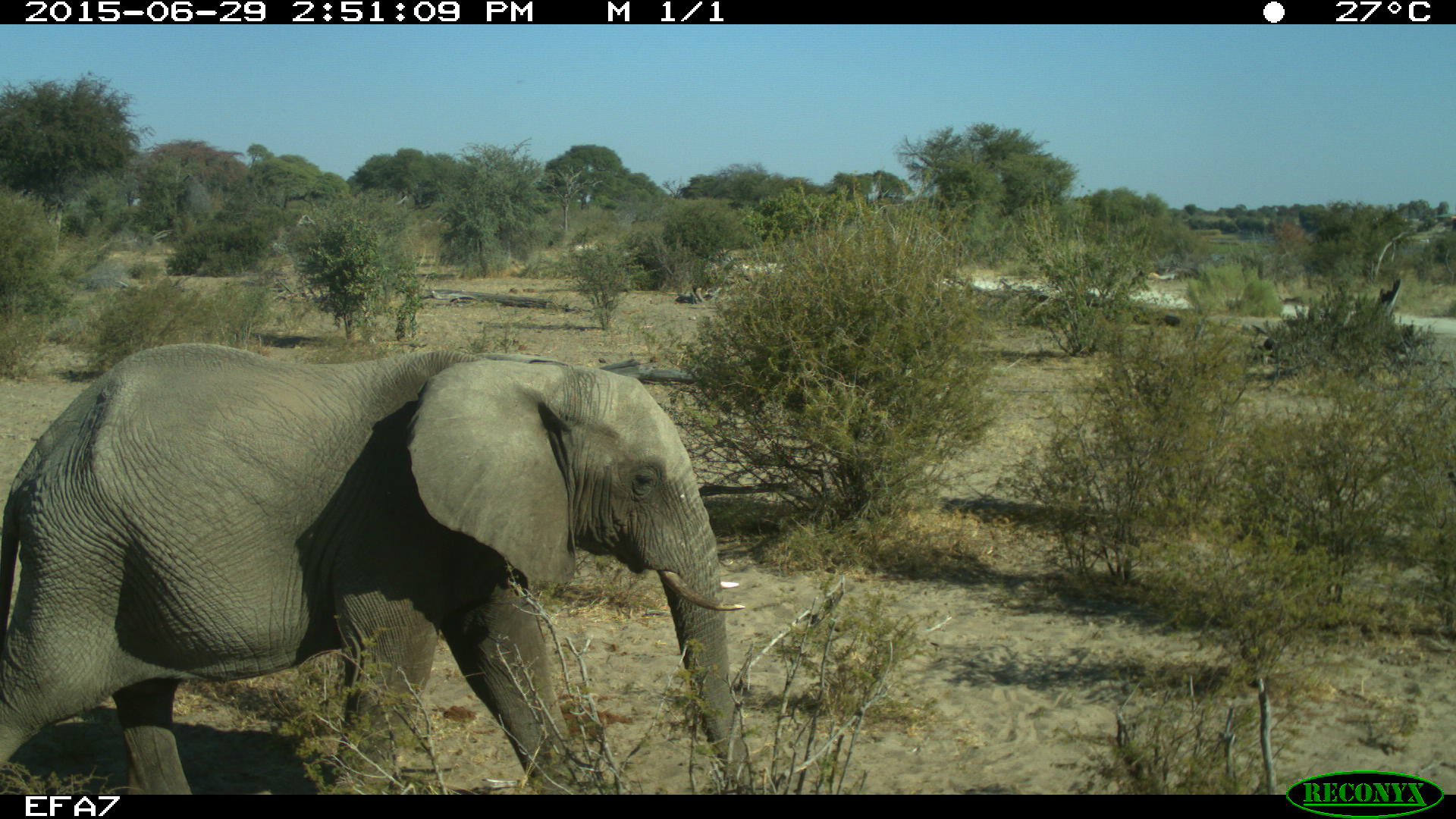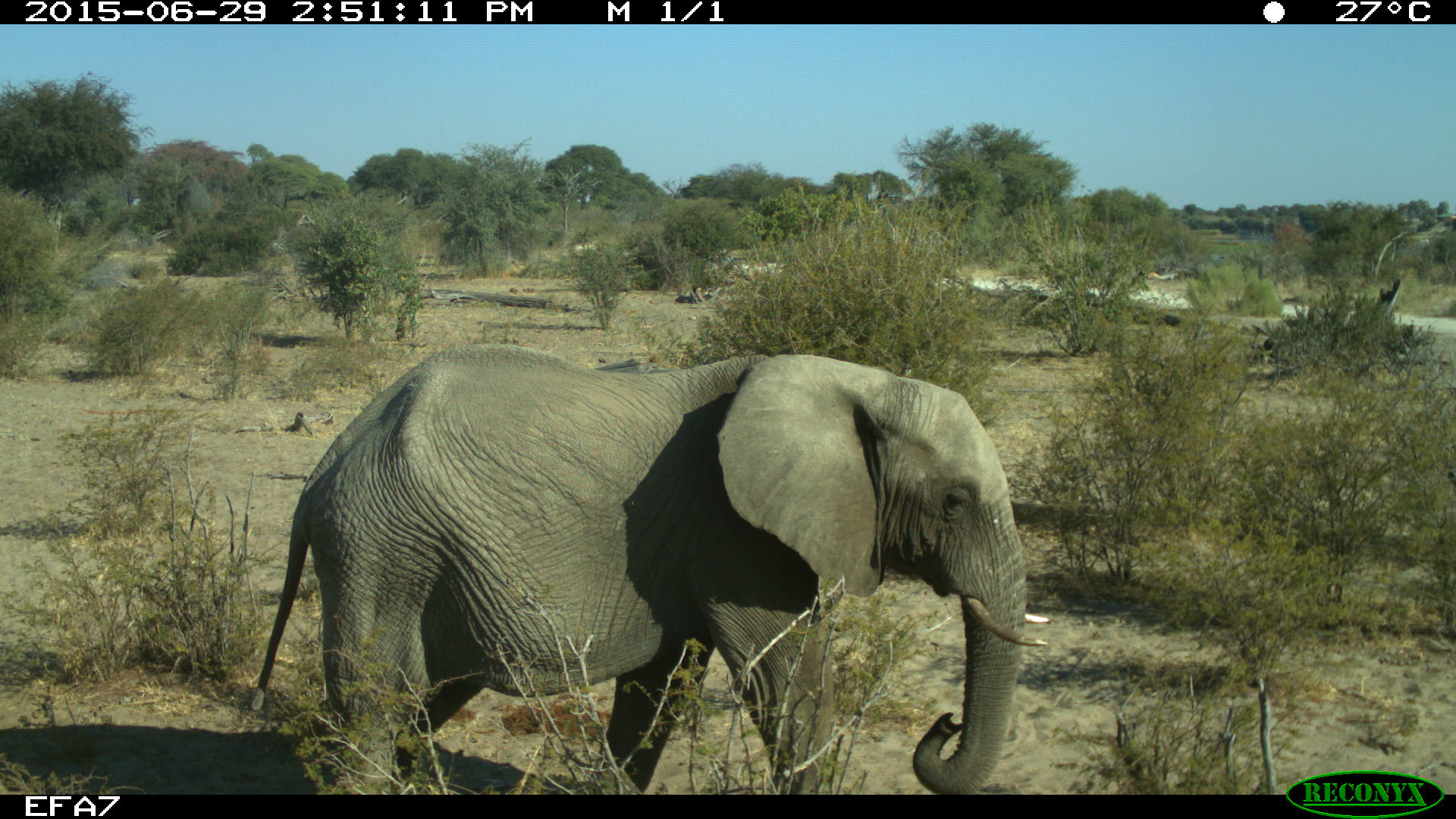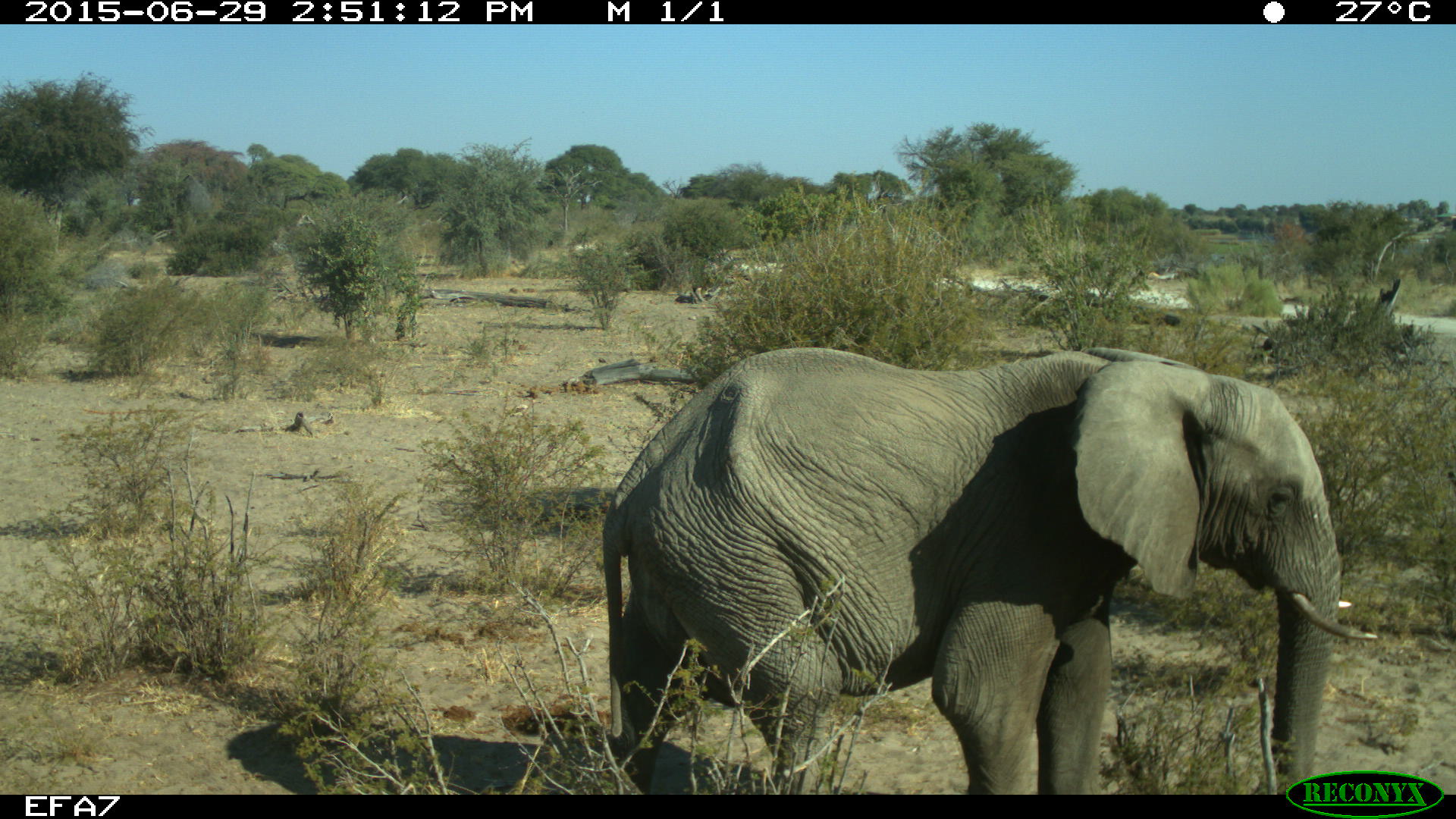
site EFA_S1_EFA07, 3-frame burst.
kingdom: Animalia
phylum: Chordata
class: Mammalia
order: Proboscidea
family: Elephantidae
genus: Loxodonta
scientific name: Loxodonta africana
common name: african bush elephant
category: elephant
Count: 1.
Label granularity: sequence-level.